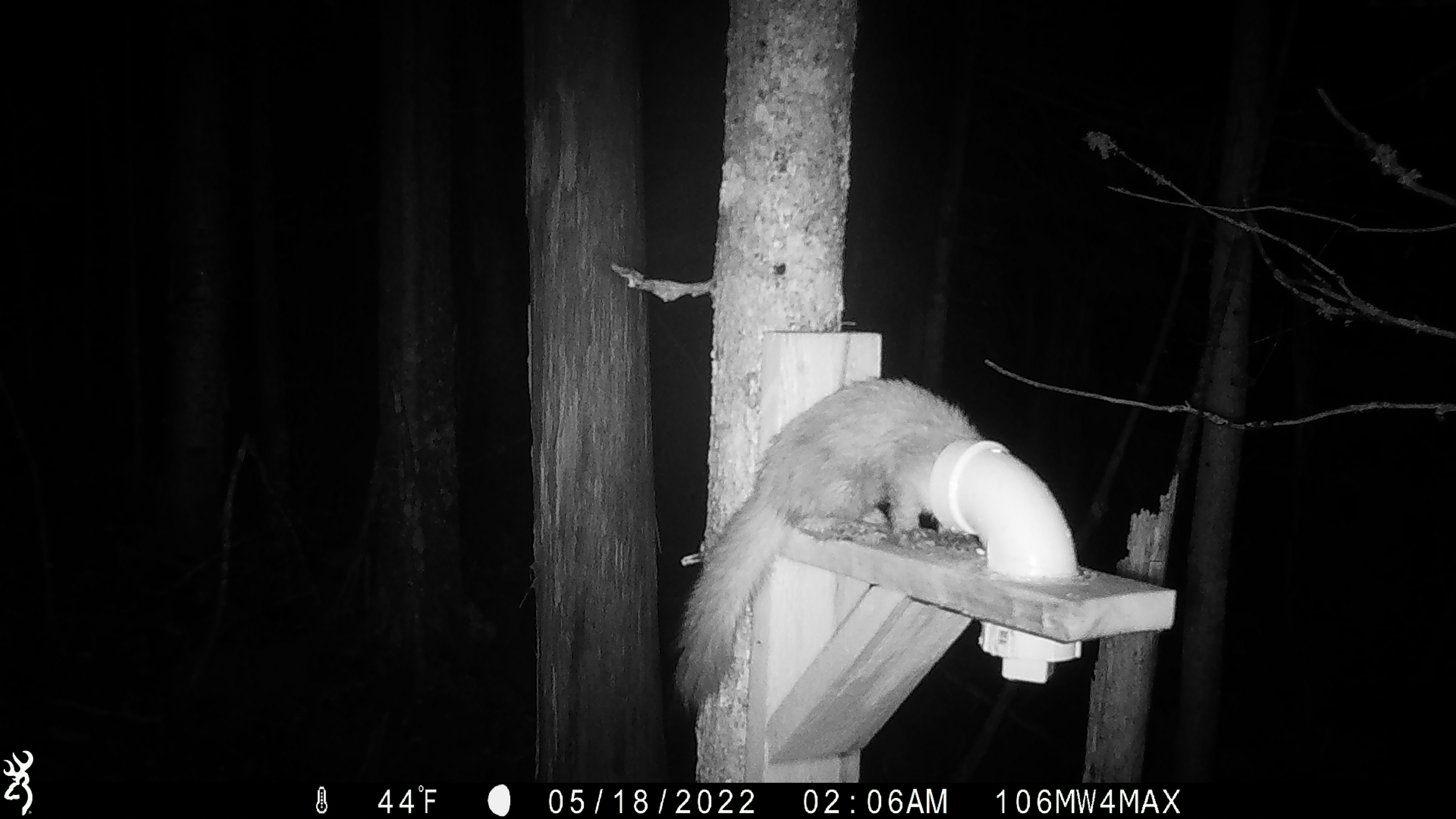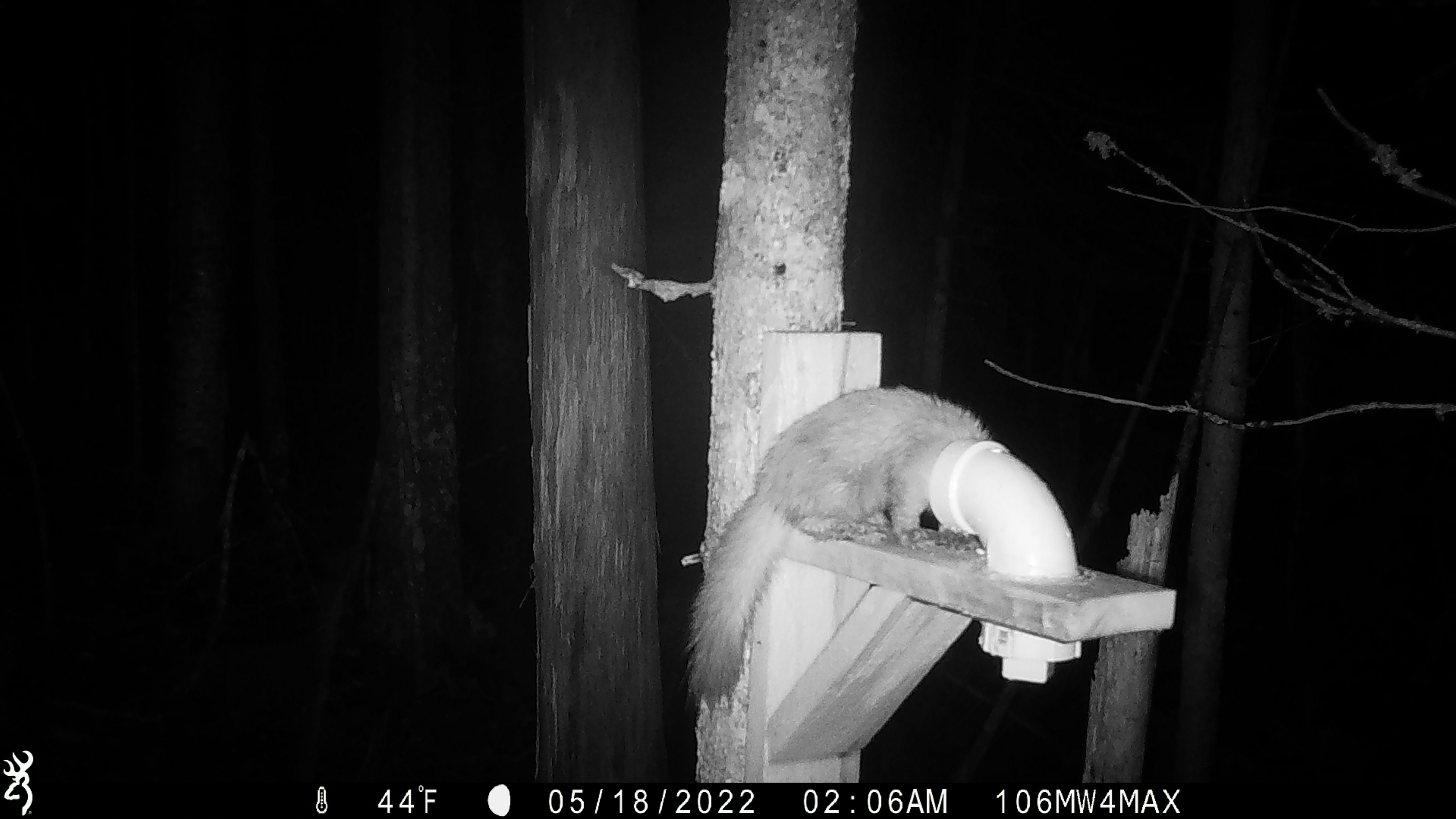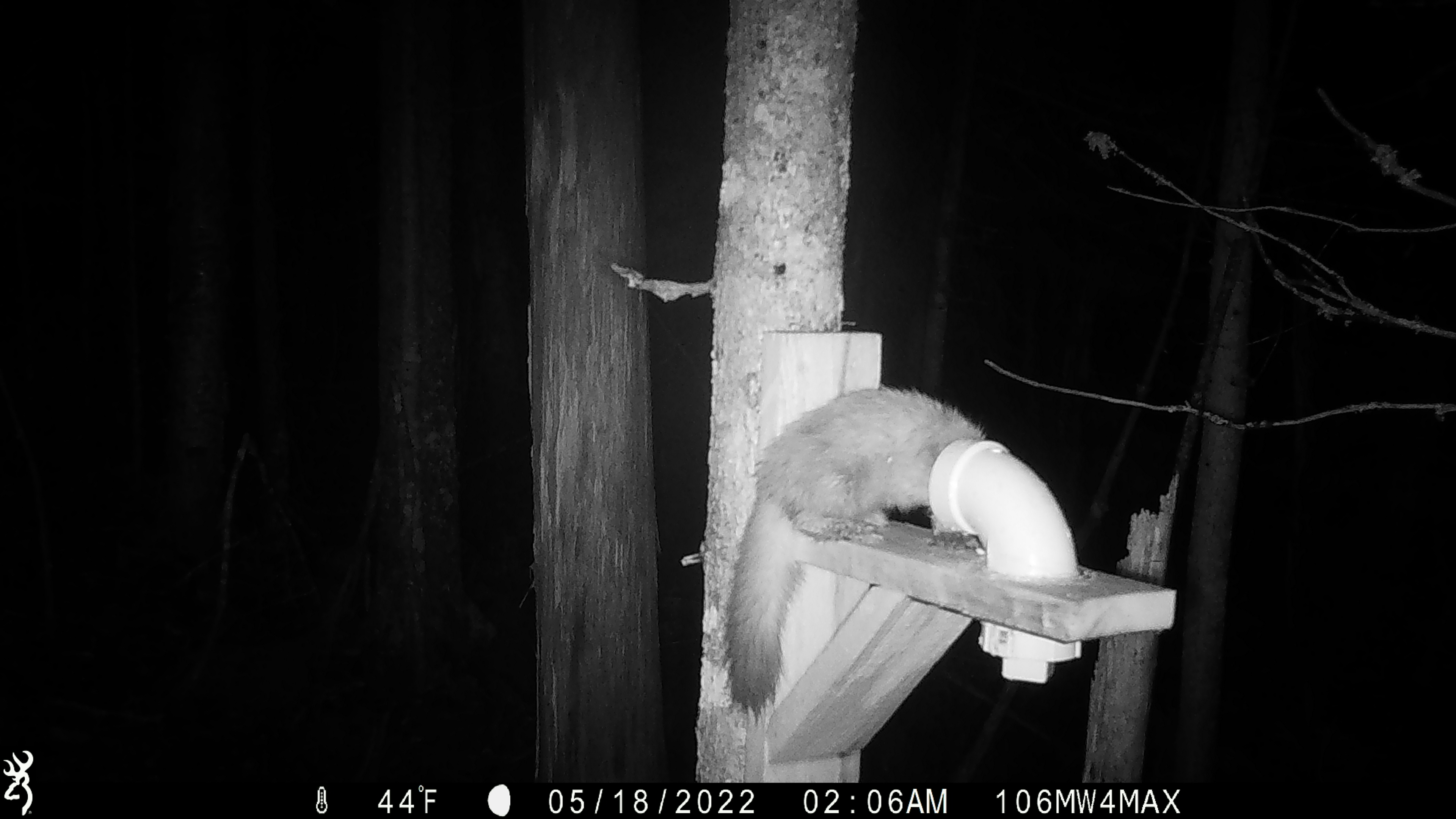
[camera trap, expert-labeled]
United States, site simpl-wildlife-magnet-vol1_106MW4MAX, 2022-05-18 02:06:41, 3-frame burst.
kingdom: Animalia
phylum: Chordata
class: Mammalia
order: Carnivora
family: Mustelidae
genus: Martes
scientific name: Martes americana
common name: american marten